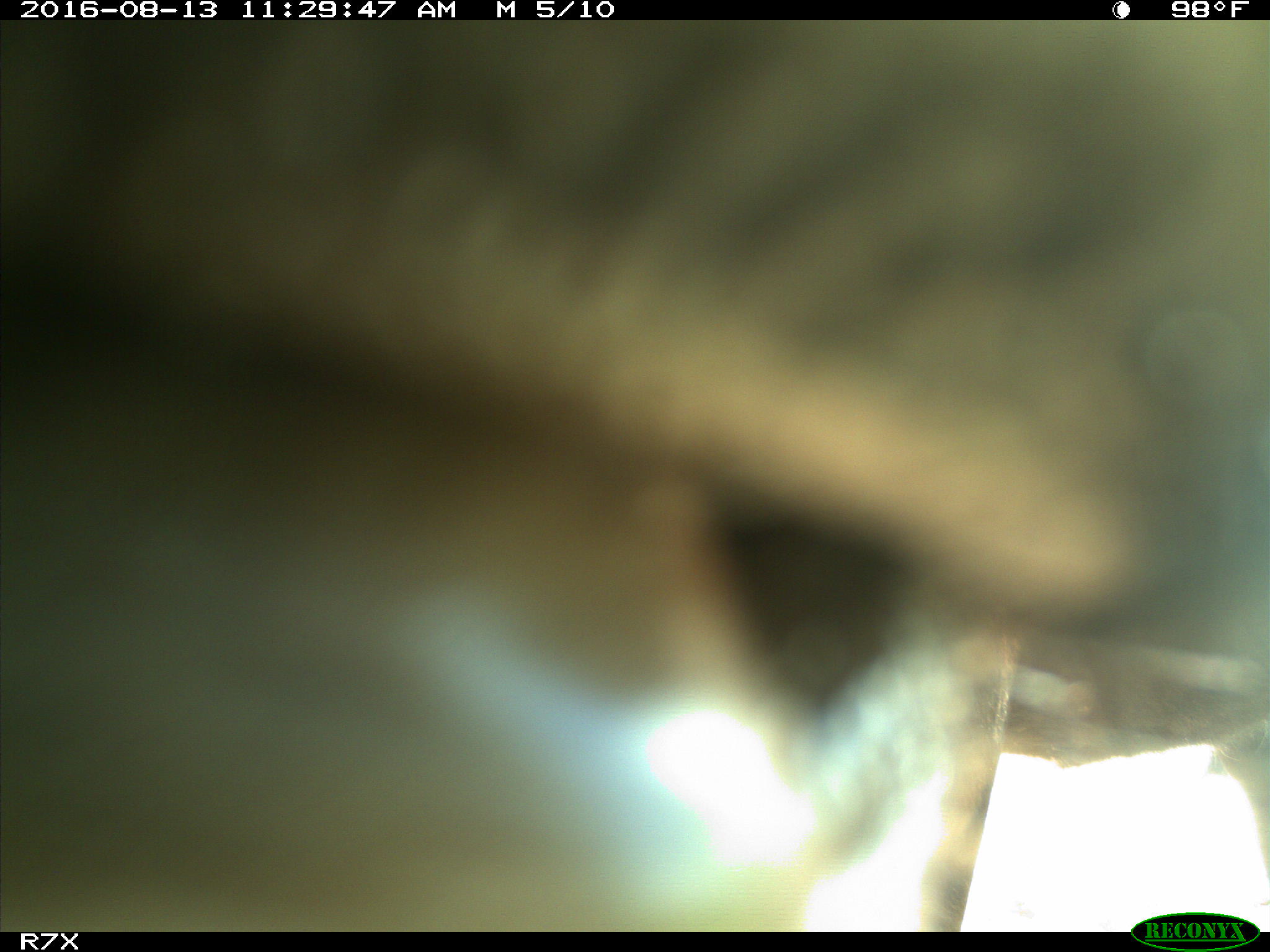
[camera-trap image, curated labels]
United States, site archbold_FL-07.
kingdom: Animalia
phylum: Chordata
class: Mammalia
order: Artiodactyla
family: Bovidae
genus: Bos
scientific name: Bos taurus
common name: domestic cow